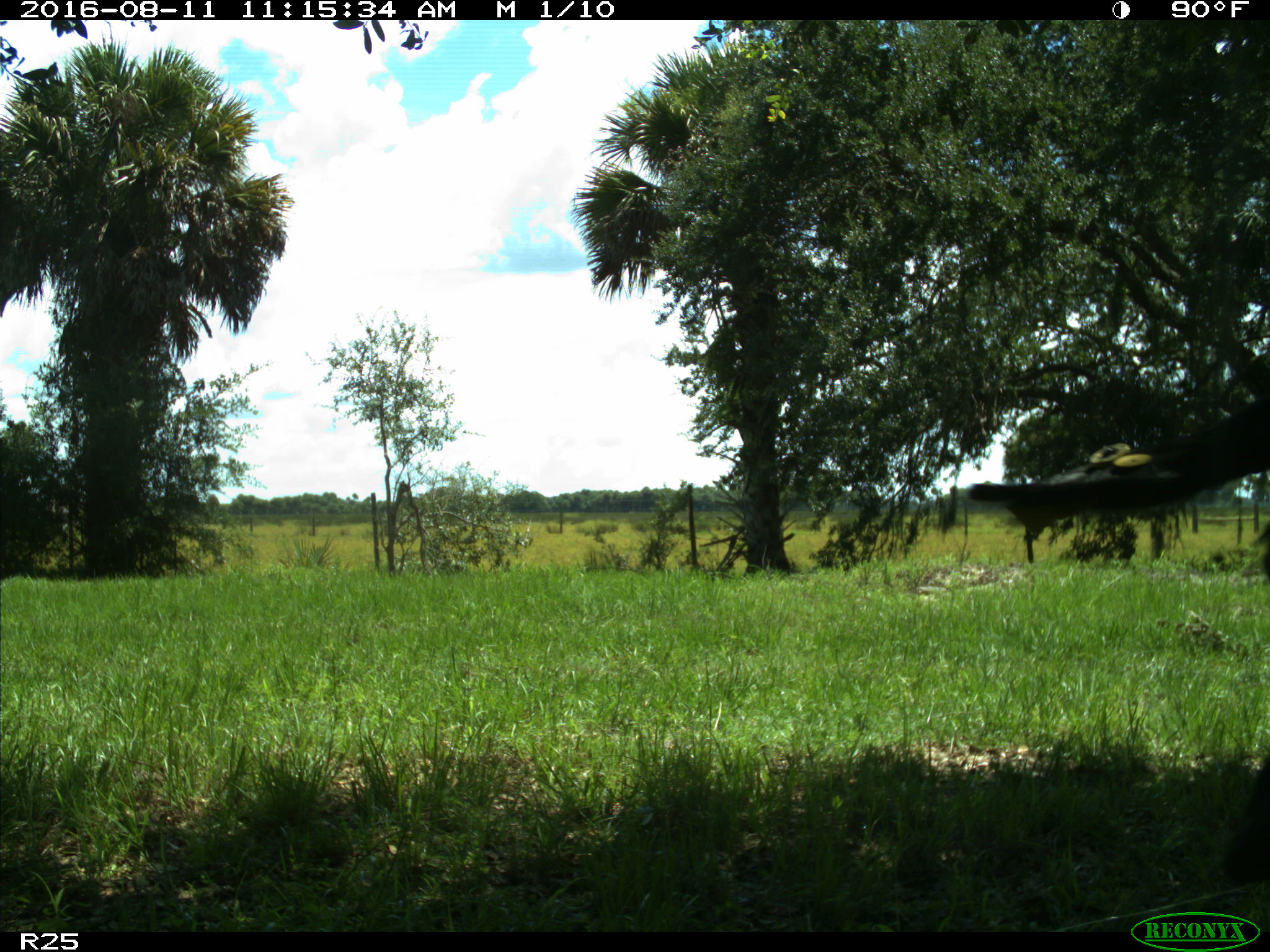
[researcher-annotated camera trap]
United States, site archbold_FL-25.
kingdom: Animalia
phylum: Chordata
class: Mammalia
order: Artiodactyla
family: Bovidae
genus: Bos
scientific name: Bos taurus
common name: domestic cow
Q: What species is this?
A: Bos taurus (domestic cow).